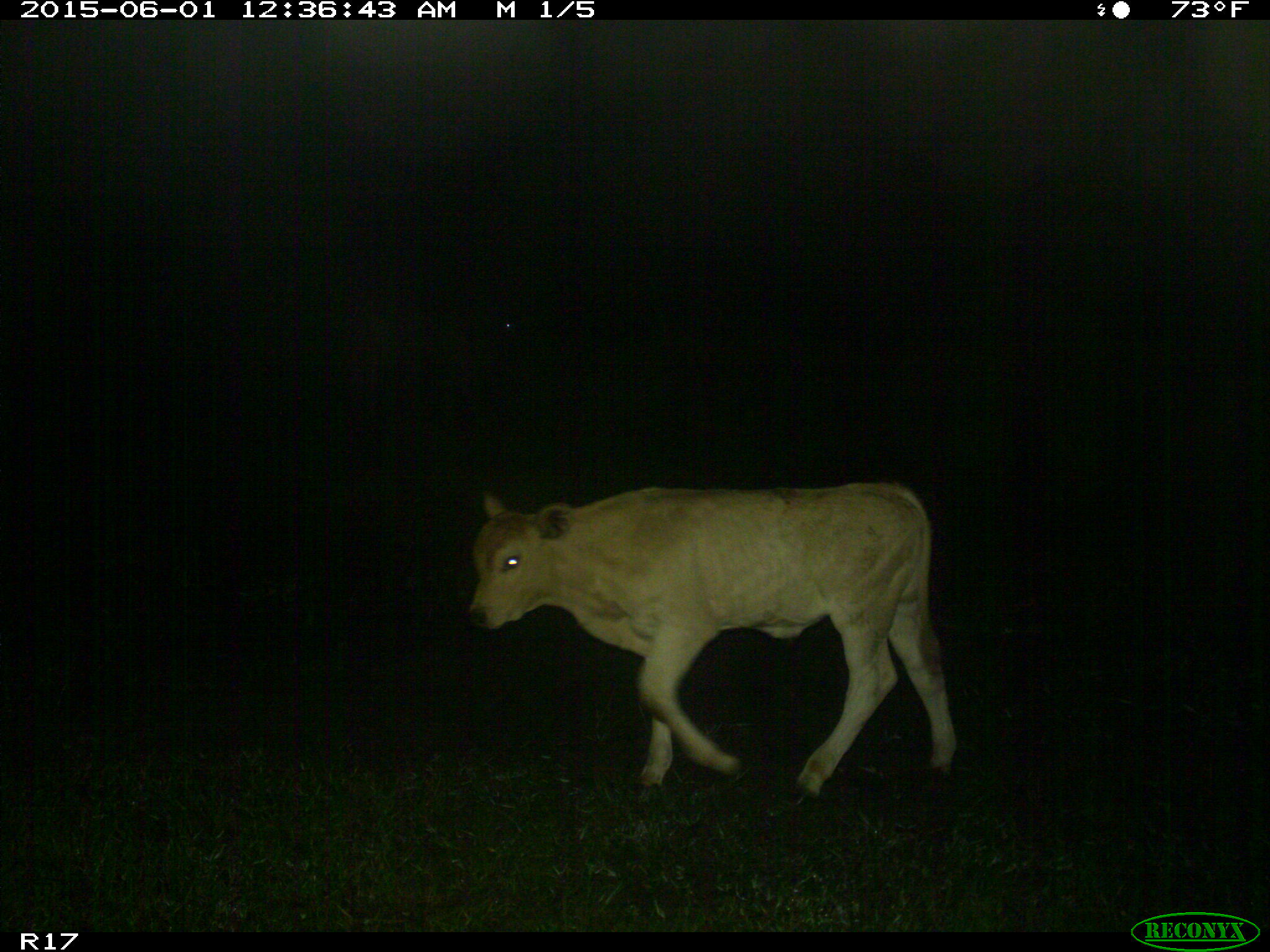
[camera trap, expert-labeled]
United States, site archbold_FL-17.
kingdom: Animalia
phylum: Chordata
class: Mammalia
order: Artiodactyla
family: Bovidae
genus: Bos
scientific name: Bos taurus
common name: domestic cow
Bos taurus (domestic cow).